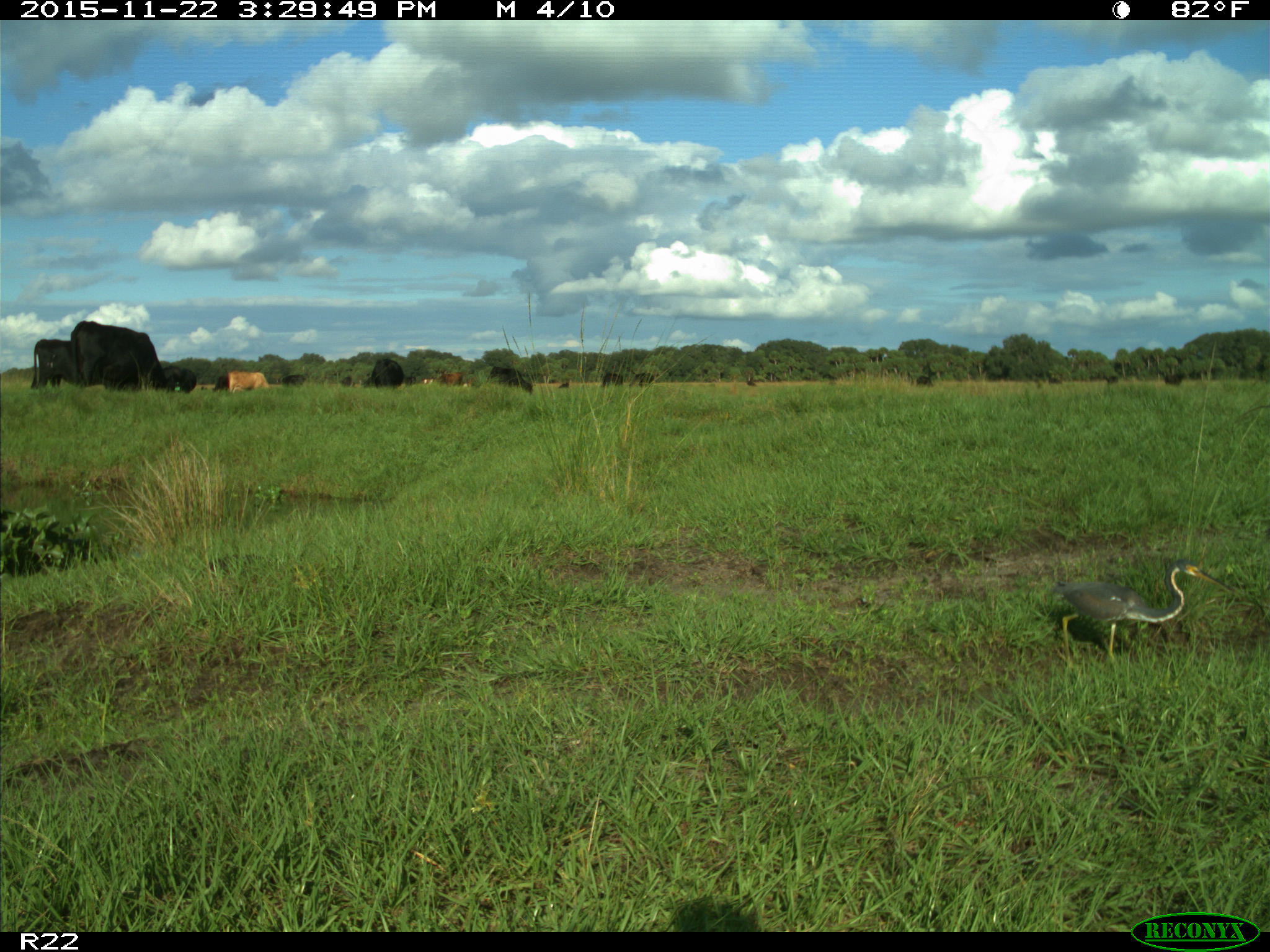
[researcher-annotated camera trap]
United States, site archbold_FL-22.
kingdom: Animalia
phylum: Chordata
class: Mammalia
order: Artiodactyla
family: Bovidae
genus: Bos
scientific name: Bos taurus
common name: domestic cow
Bos taurus (domestic cow).